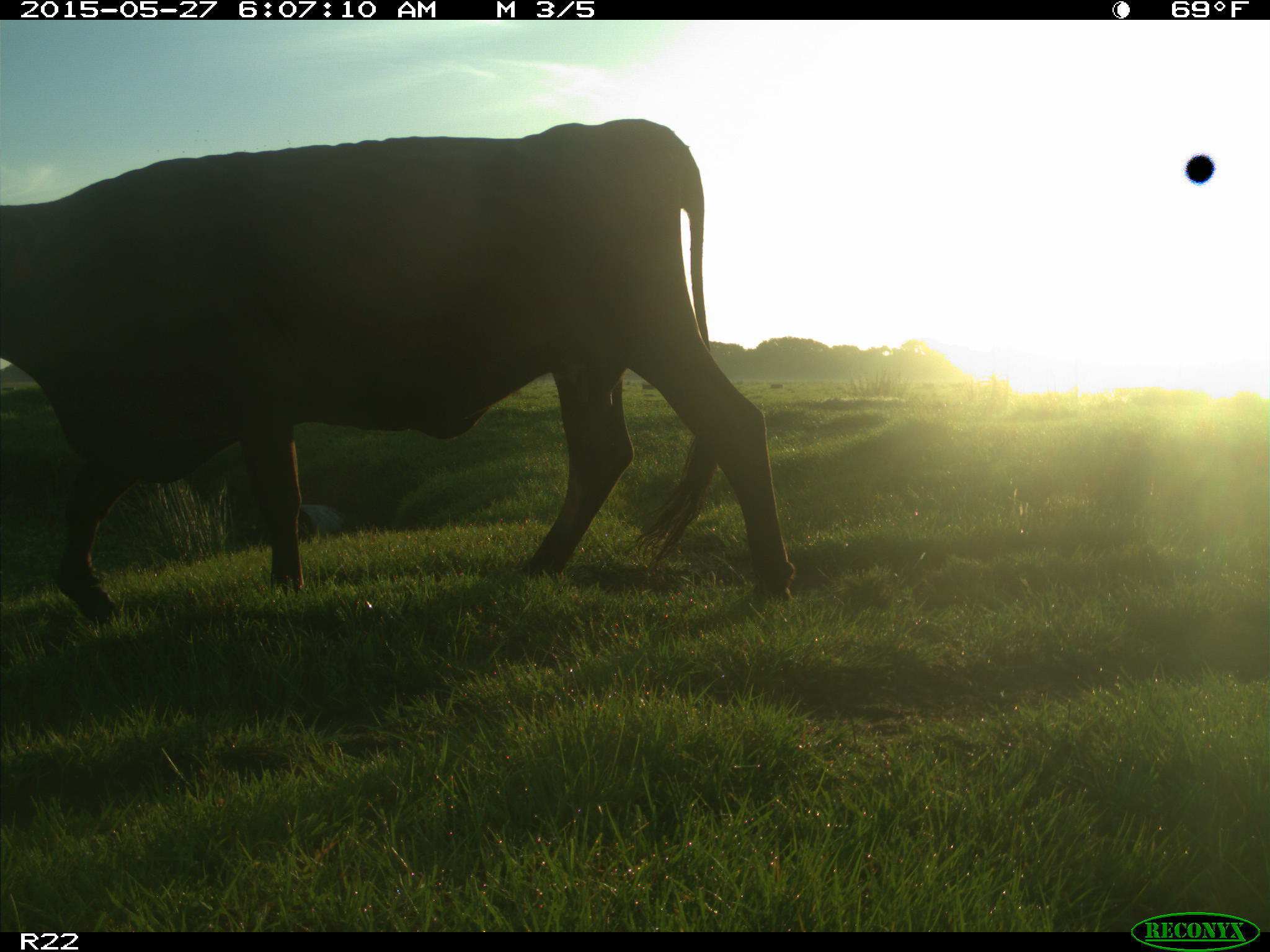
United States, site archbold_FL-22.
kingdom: Animalia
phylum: Chordata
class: Mammalia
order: Artiodactyla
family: Bovidae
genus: Bos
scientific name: Bos taurus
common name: domestic cow